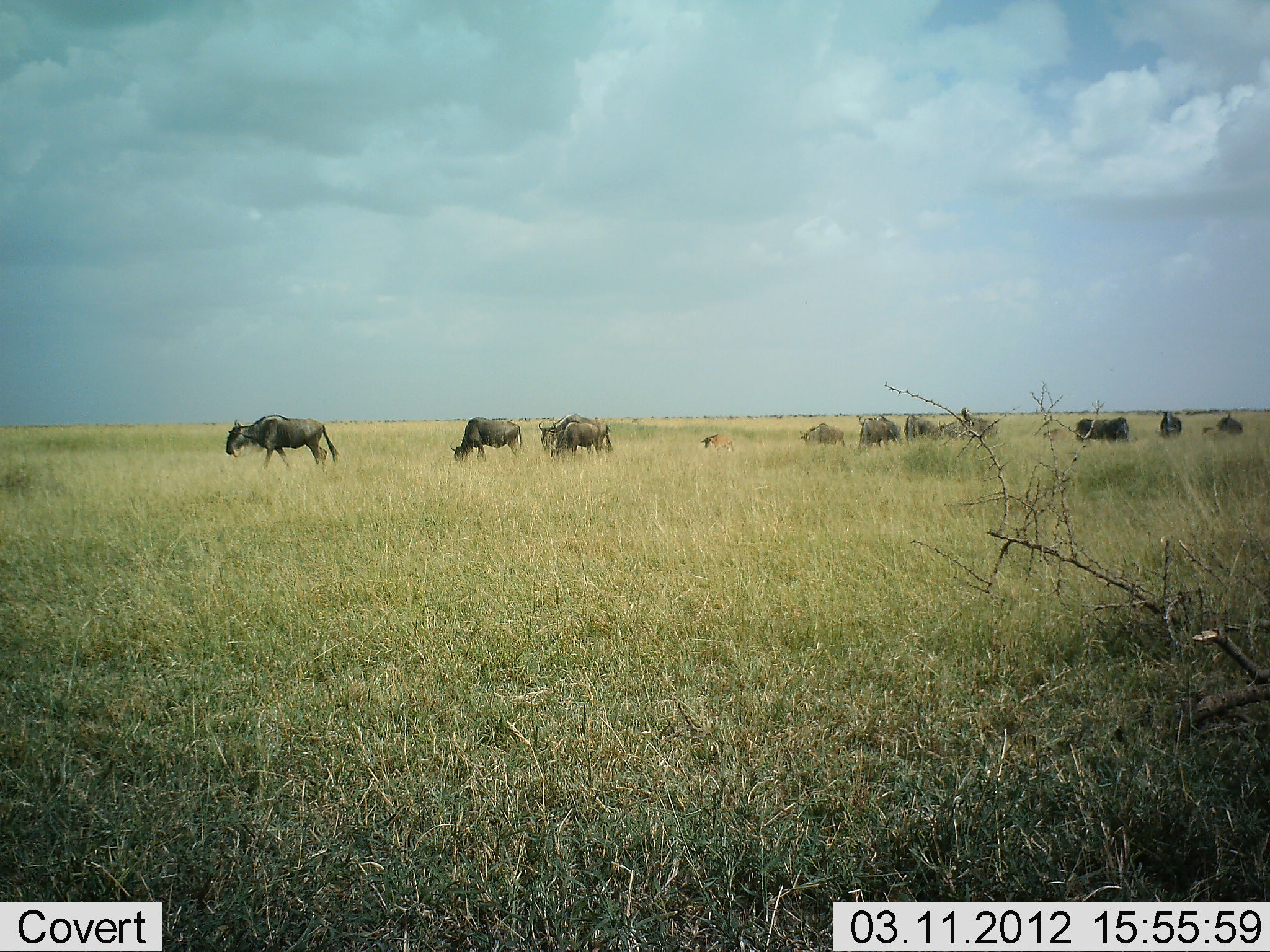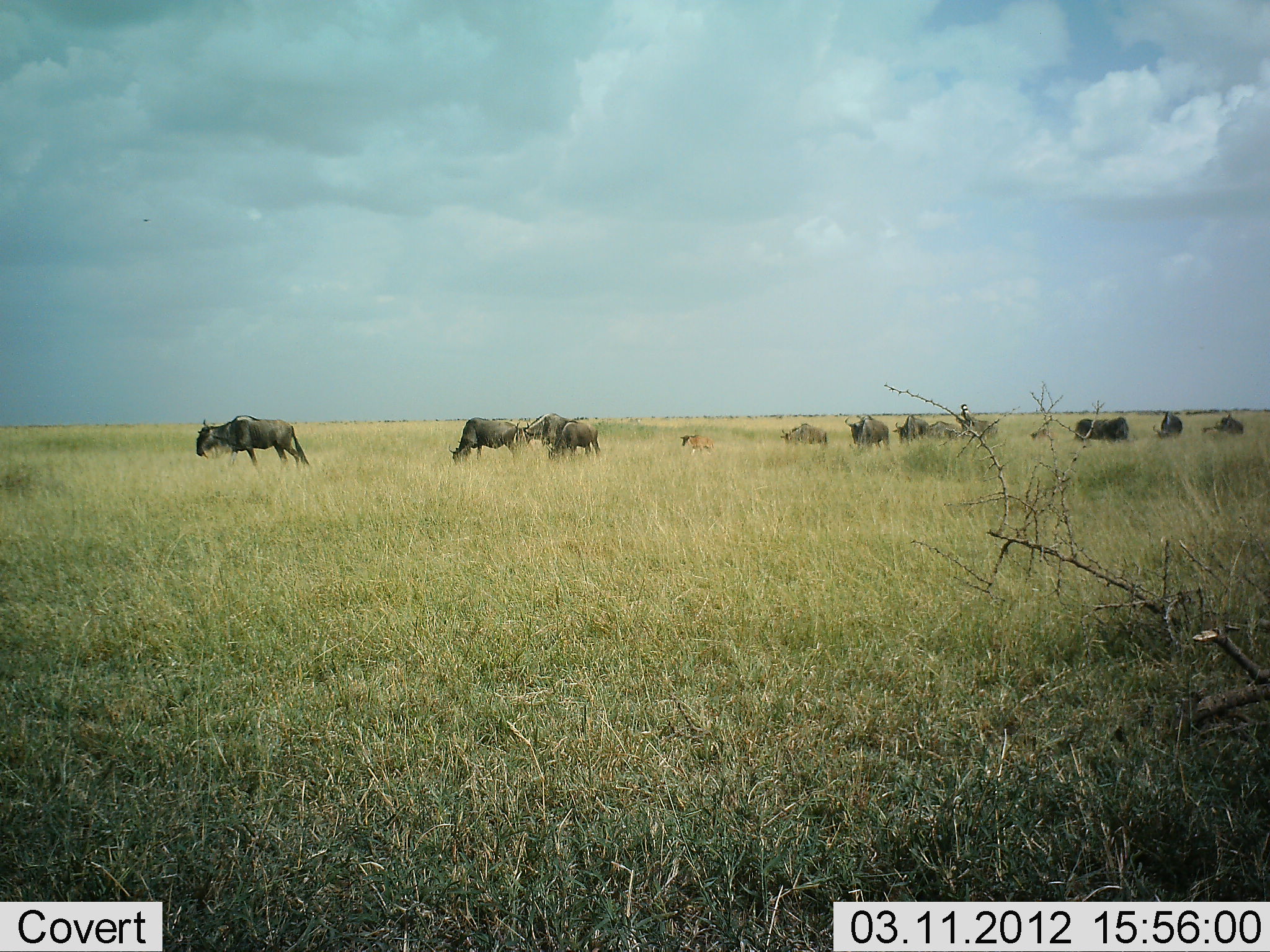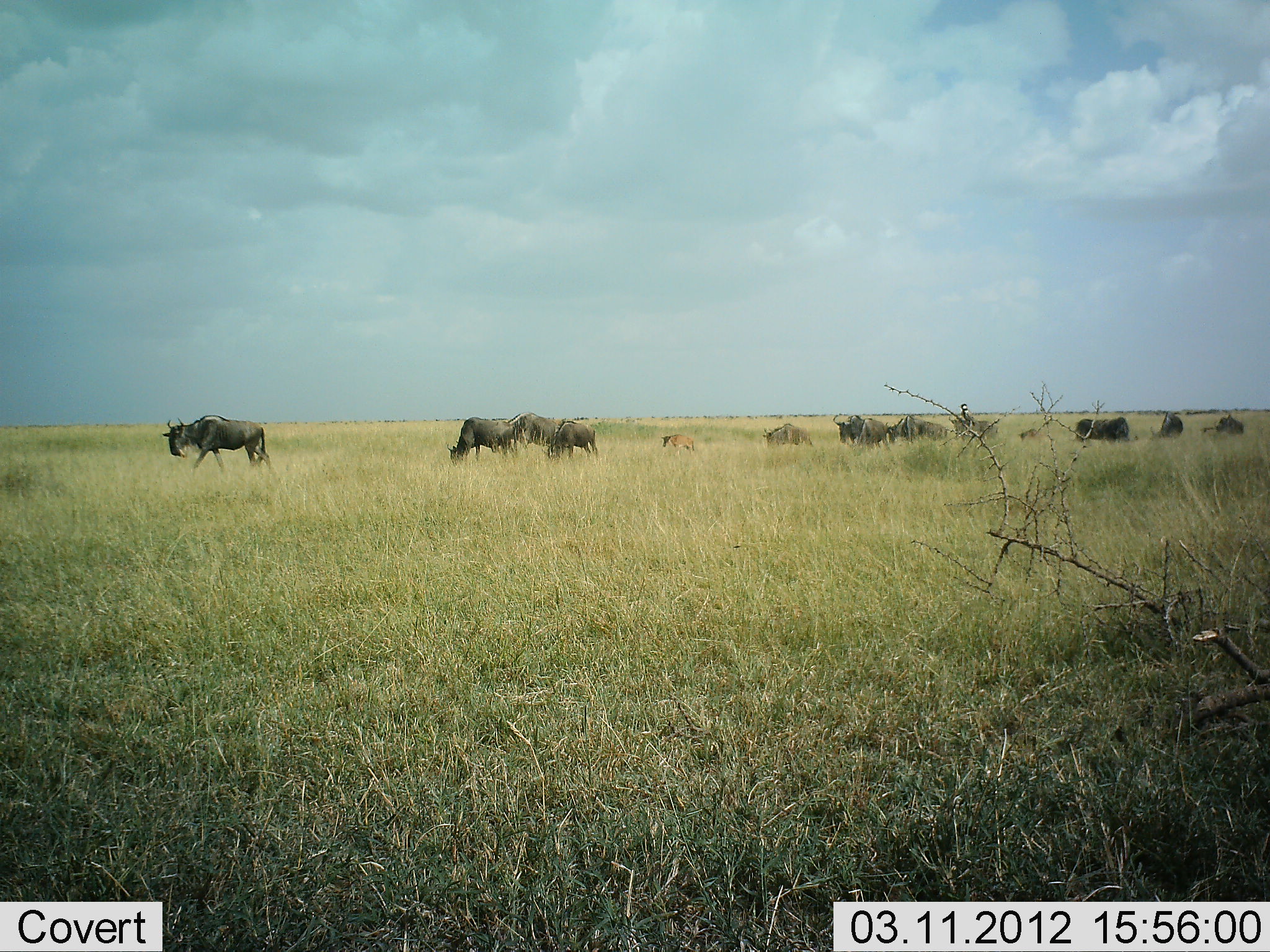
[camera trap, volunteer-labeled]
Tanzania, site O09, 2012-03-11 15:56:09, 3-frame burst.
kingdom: Animalia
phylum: Chordata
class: Mammalia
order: Artiodactyla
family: Bovidae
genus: Connochaetes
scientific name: Connochaetes taurinus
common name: blue wildebeest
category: wildebeest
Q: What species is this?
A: Wildebeest (blue wildebeest) (Connochaetes taurinus).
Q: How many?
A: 11-50.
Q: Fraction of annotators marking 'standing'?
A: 11%.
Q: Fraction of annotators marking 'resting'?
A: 0%.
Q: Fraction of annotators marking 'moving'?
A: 89%.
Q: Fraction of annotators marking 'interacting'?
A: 0%.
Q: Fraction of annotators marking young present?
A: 53%.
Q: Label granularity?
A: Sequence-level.